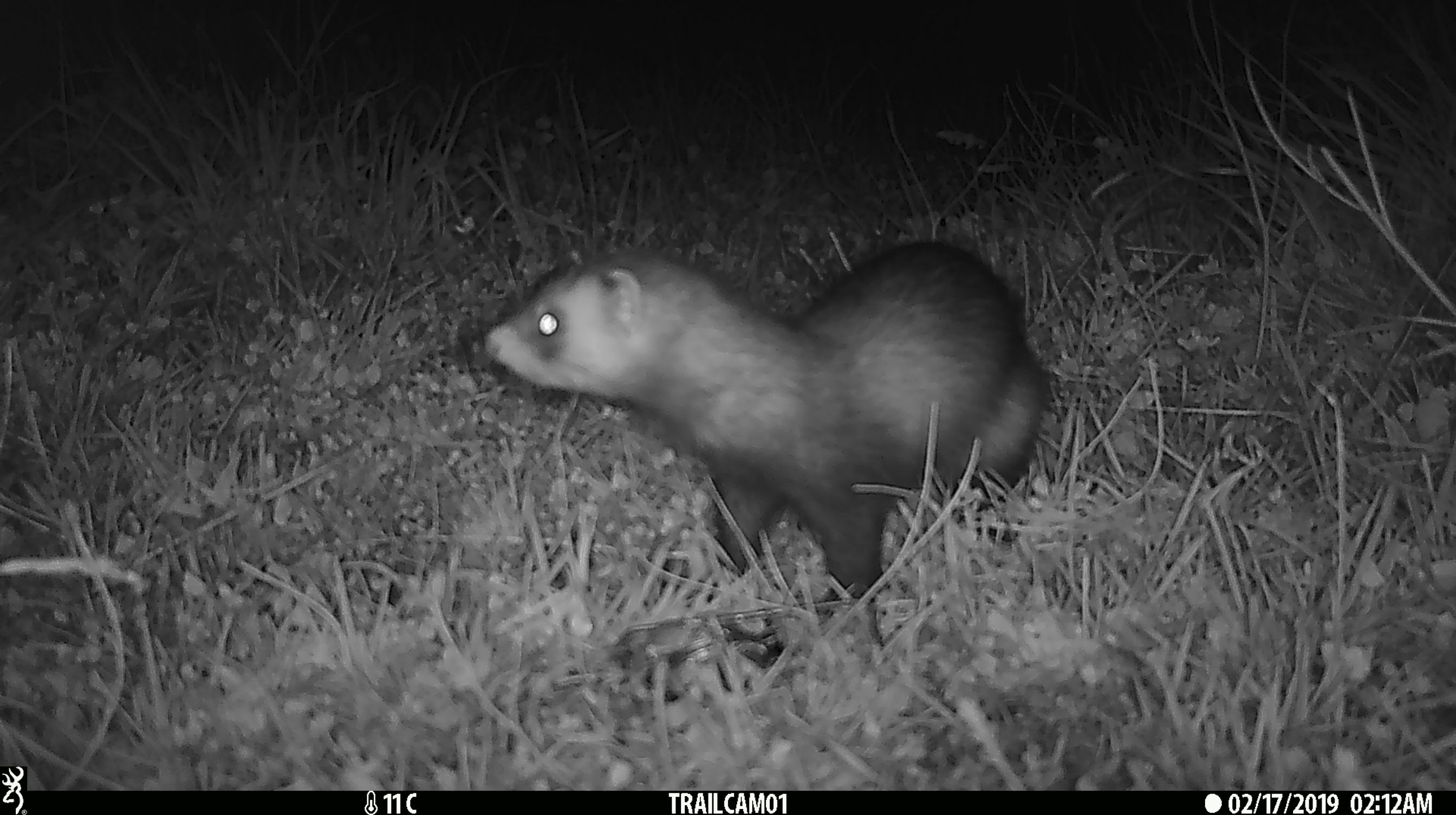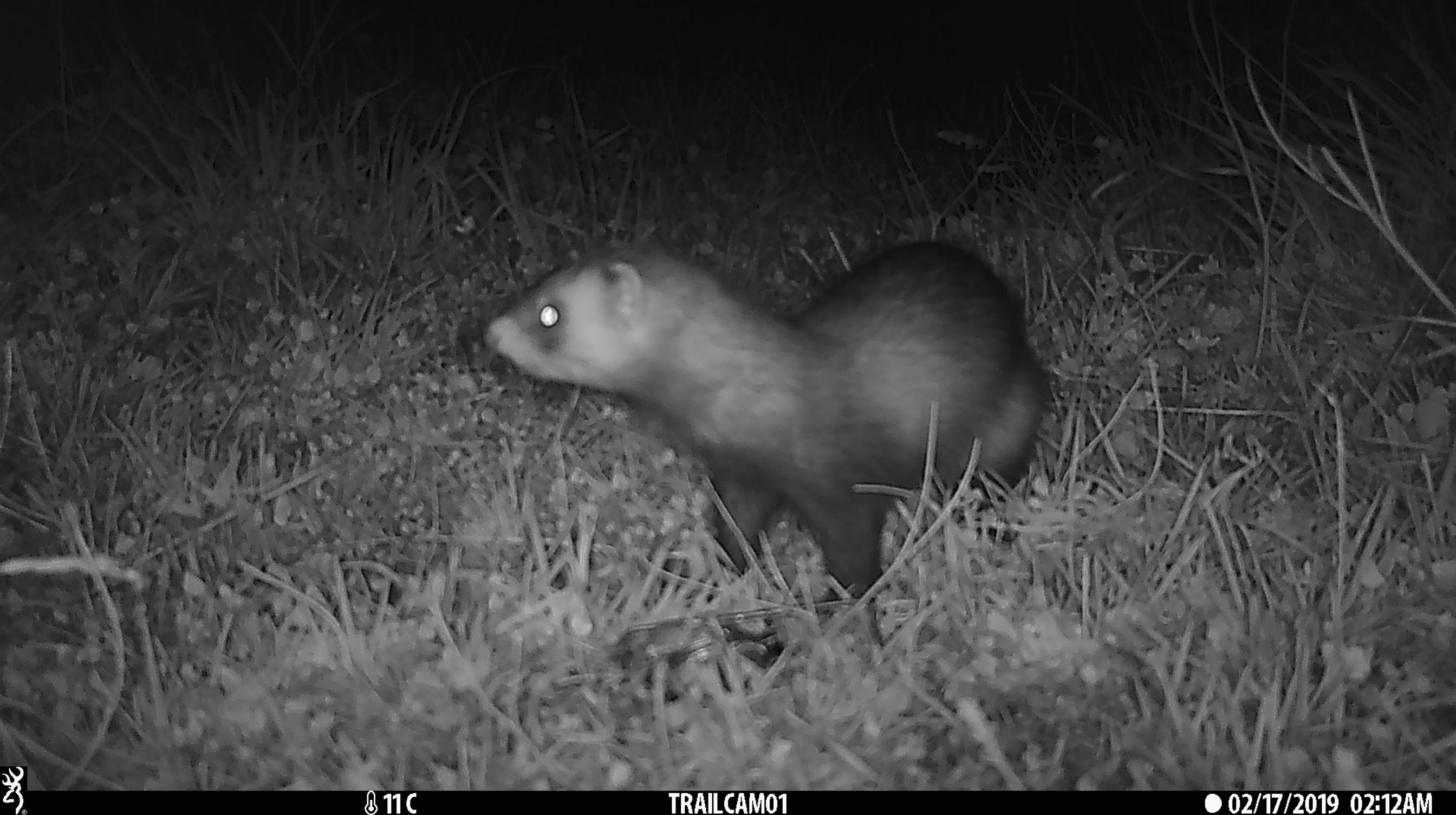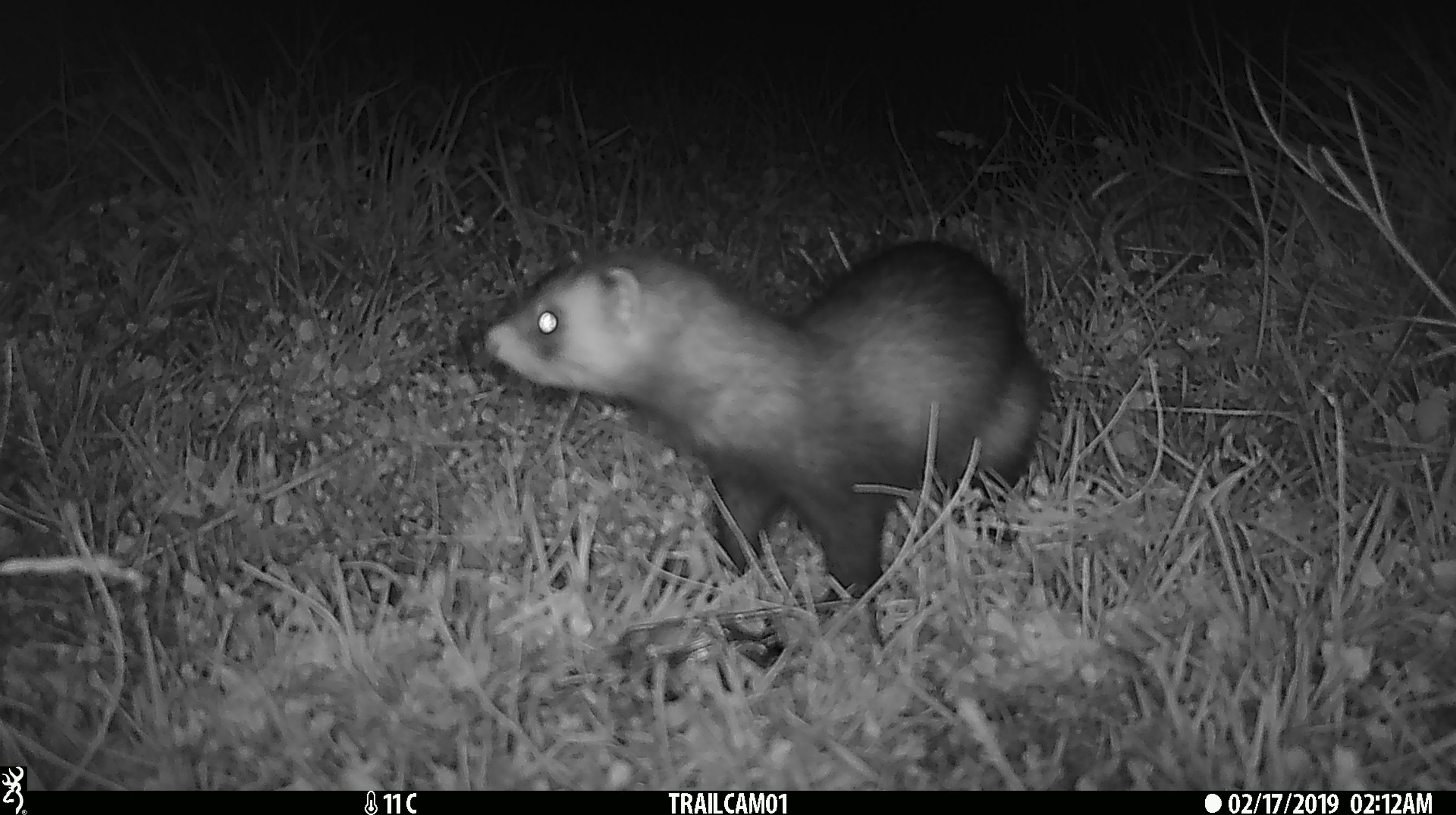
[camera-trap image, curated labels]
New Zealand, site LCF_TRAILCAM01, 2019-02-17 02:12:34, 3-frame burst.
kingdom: Animalia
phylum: Chordata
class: Mammalia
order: Carnivora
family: Mustelidae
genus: Mustela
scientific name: Mustela furo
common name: ferret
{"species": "ferret (Mustela furo)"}